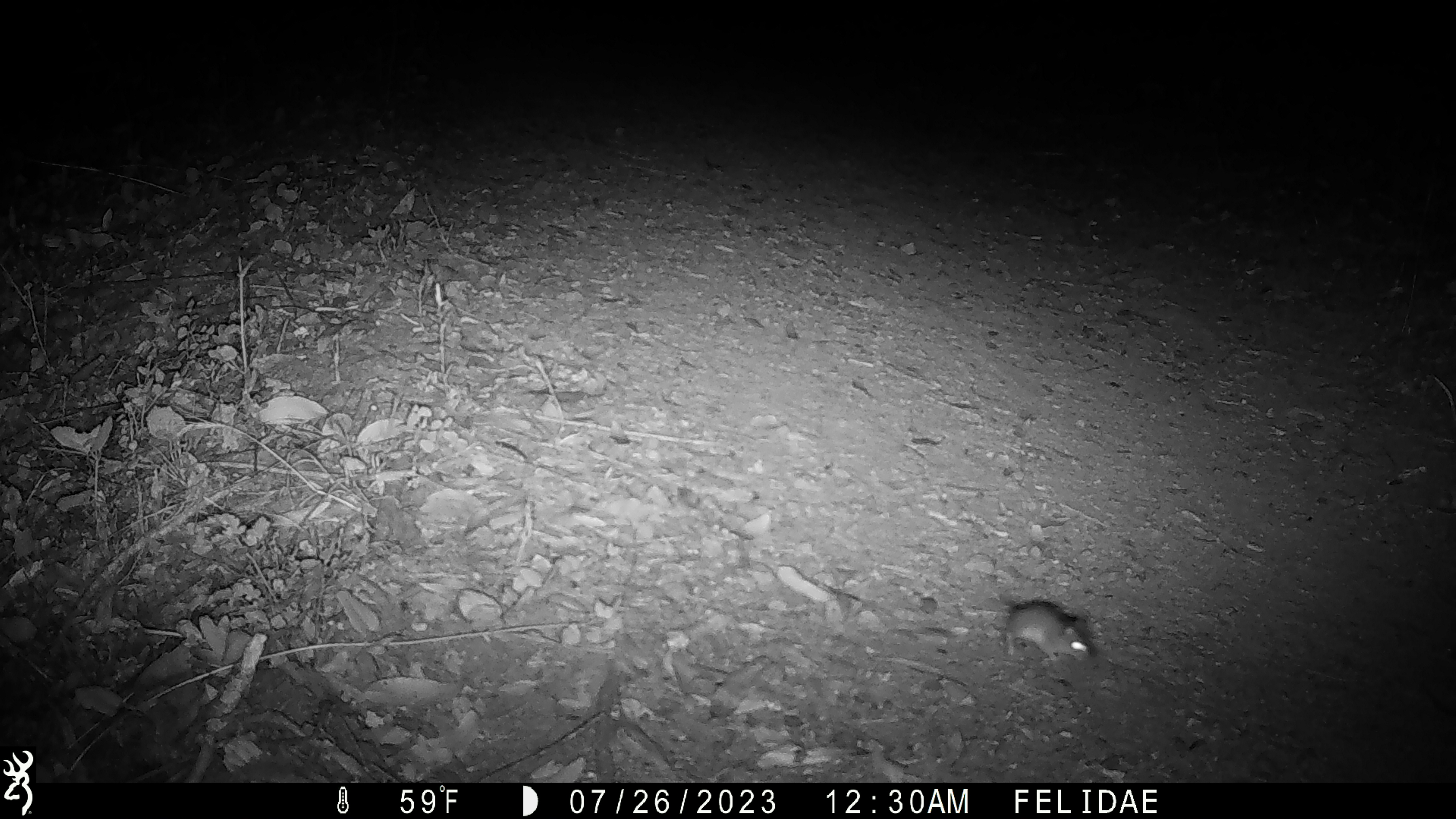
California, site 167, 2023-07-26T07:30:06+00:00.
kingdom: Animalia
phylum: Chordata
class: Mammalia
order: Rodentia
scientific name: Rodentia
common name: mouse or rat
Mouse or rat (Rodentia).